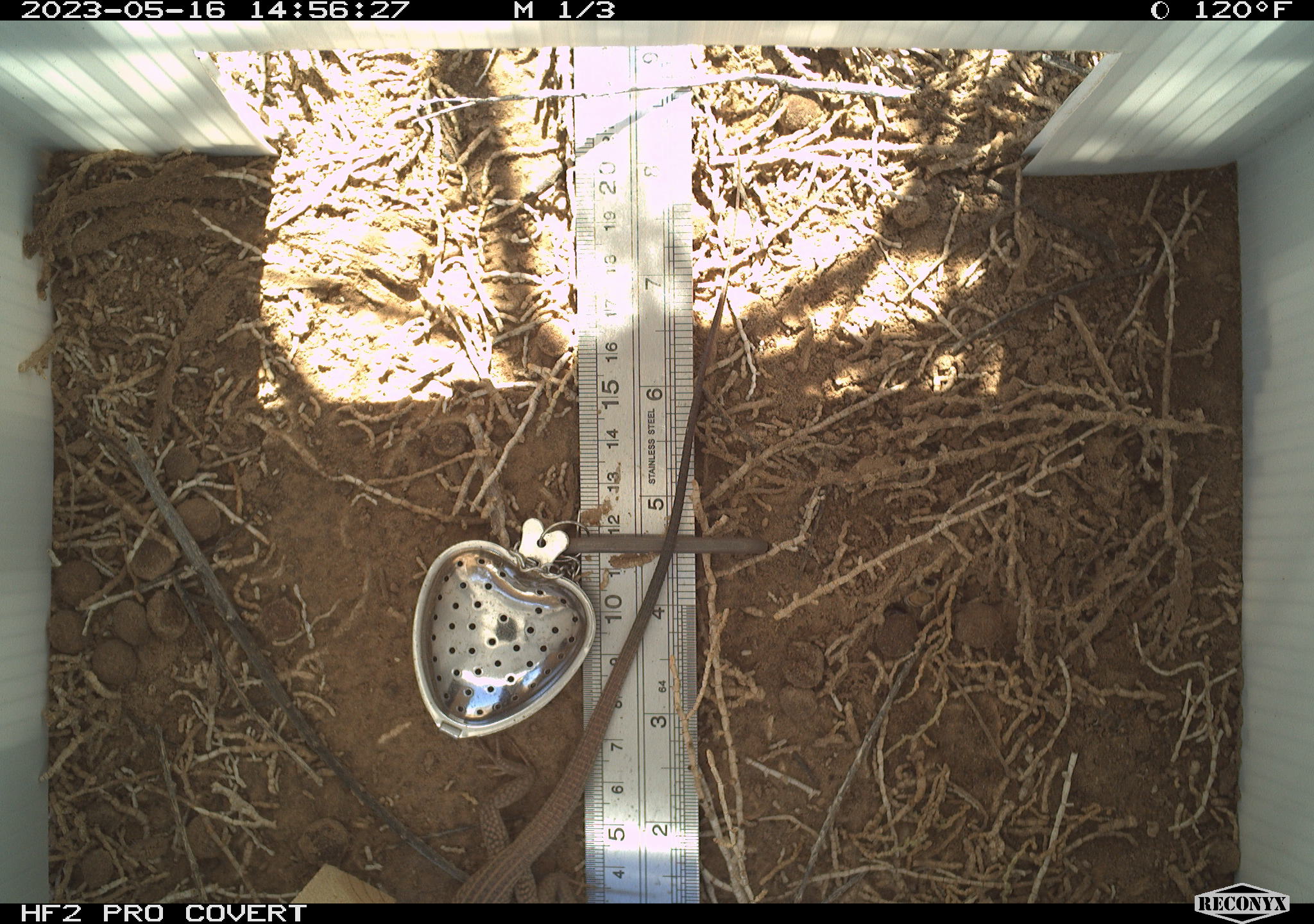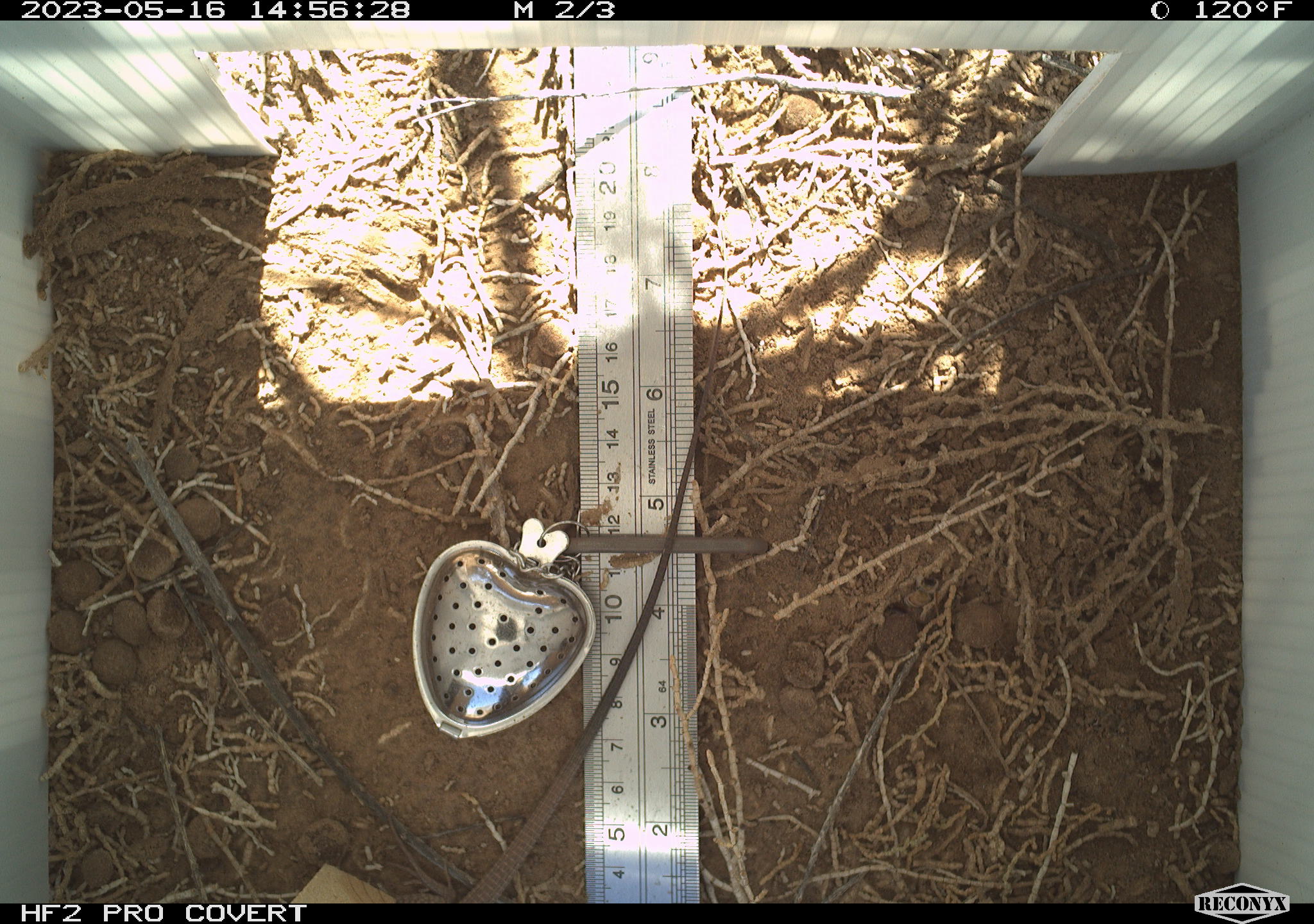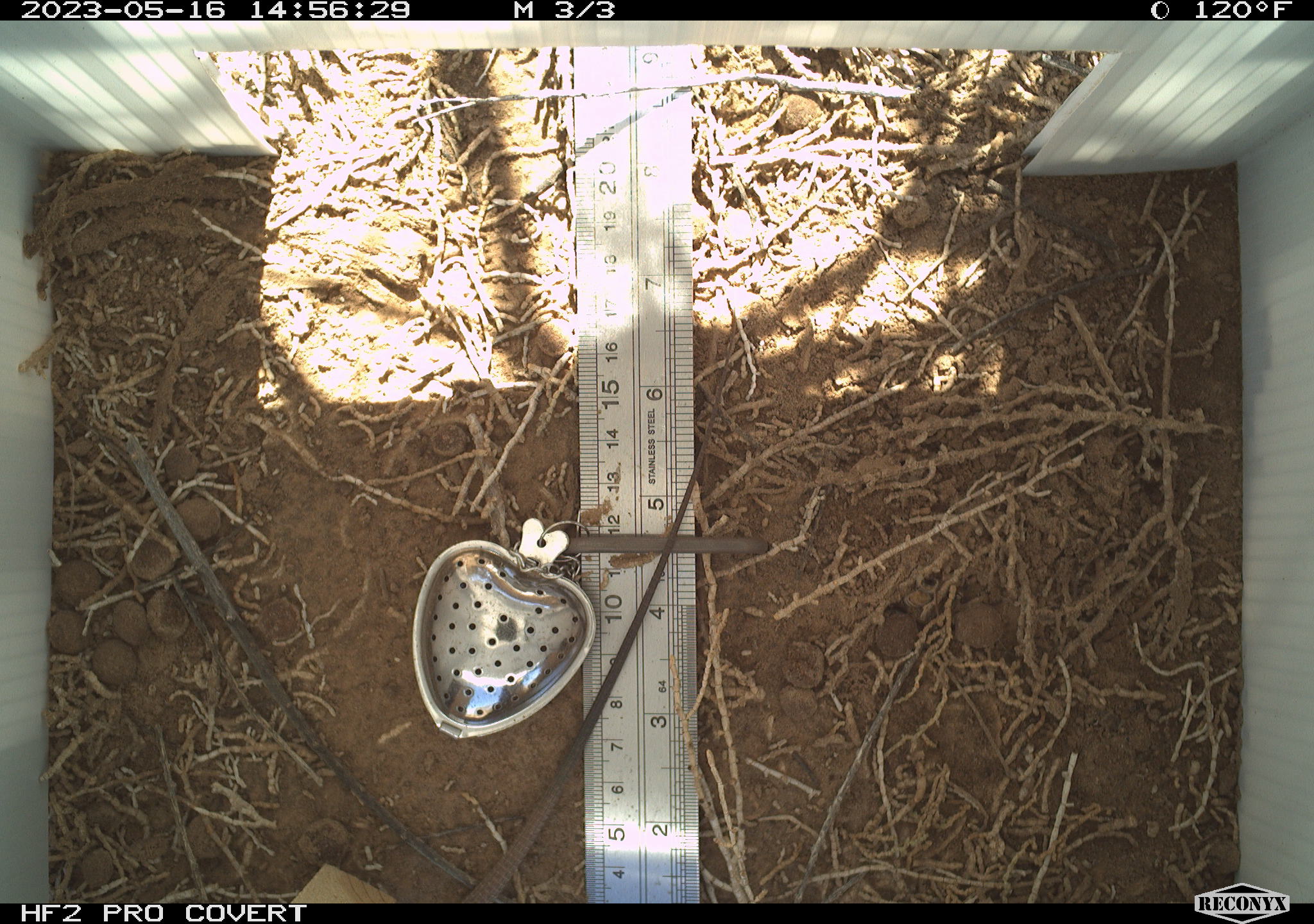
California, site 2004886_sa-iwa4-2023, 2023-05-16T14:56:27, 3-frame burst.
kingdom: Animalia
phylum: Chordata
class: Reptilia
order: Squamata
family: Teiidae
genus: Aspidoscelis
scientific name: Aspidoscelis tigris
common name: western whiptail